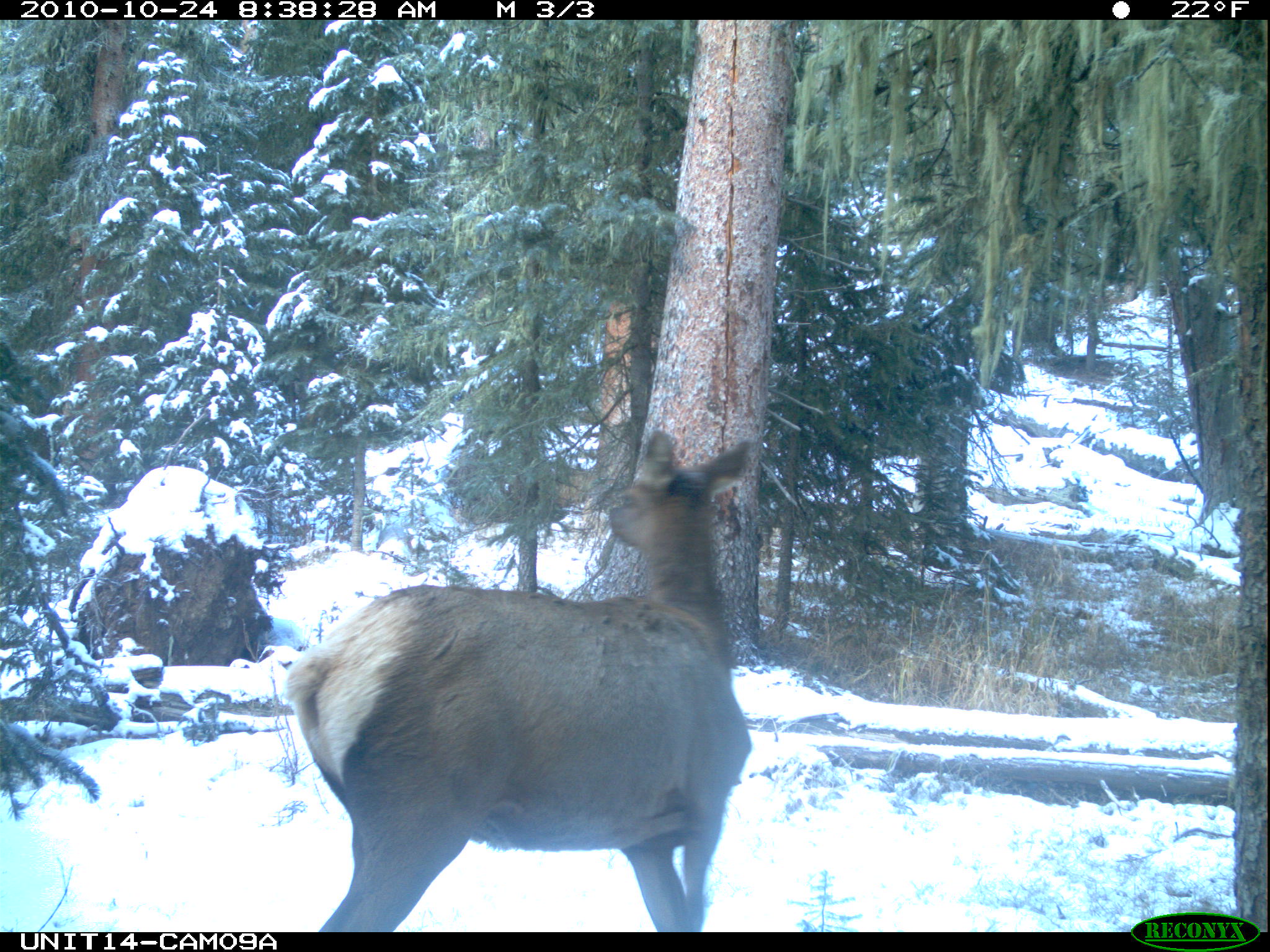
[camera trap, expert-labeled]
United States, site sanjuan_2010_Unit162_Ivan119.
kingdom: Animalia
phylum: Chordata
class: Mammalia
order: Artiodactyla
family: Cervidae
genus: Cervus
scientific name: Cervus elaphus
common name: red deer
Cervus elaphus (red deer).